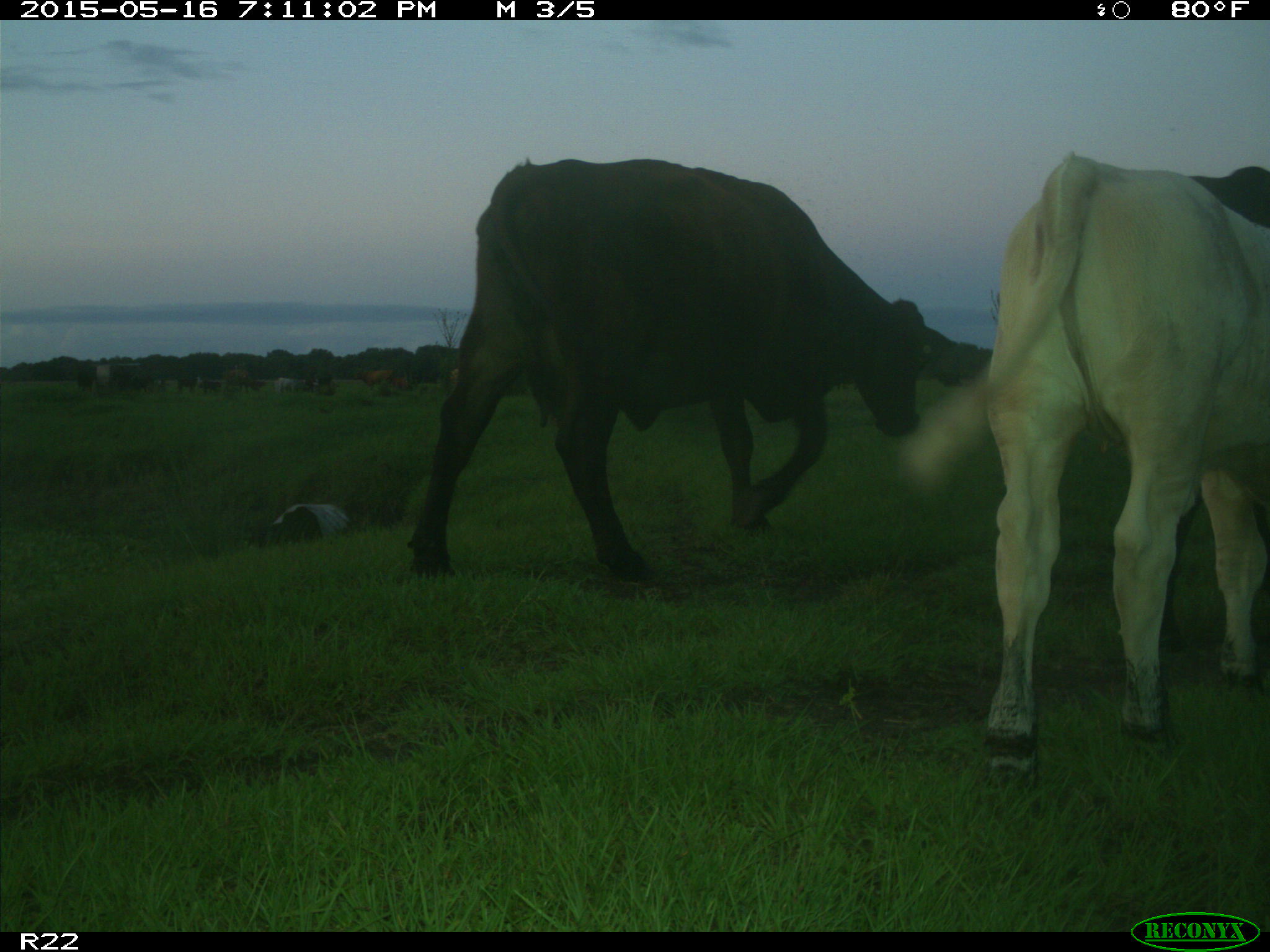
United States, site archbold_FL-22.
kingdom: Animalia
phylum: Chordata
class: Mammalia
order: Artiodactyla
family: Bovidae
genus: Bos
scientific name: Bos taurus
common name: domestic cow